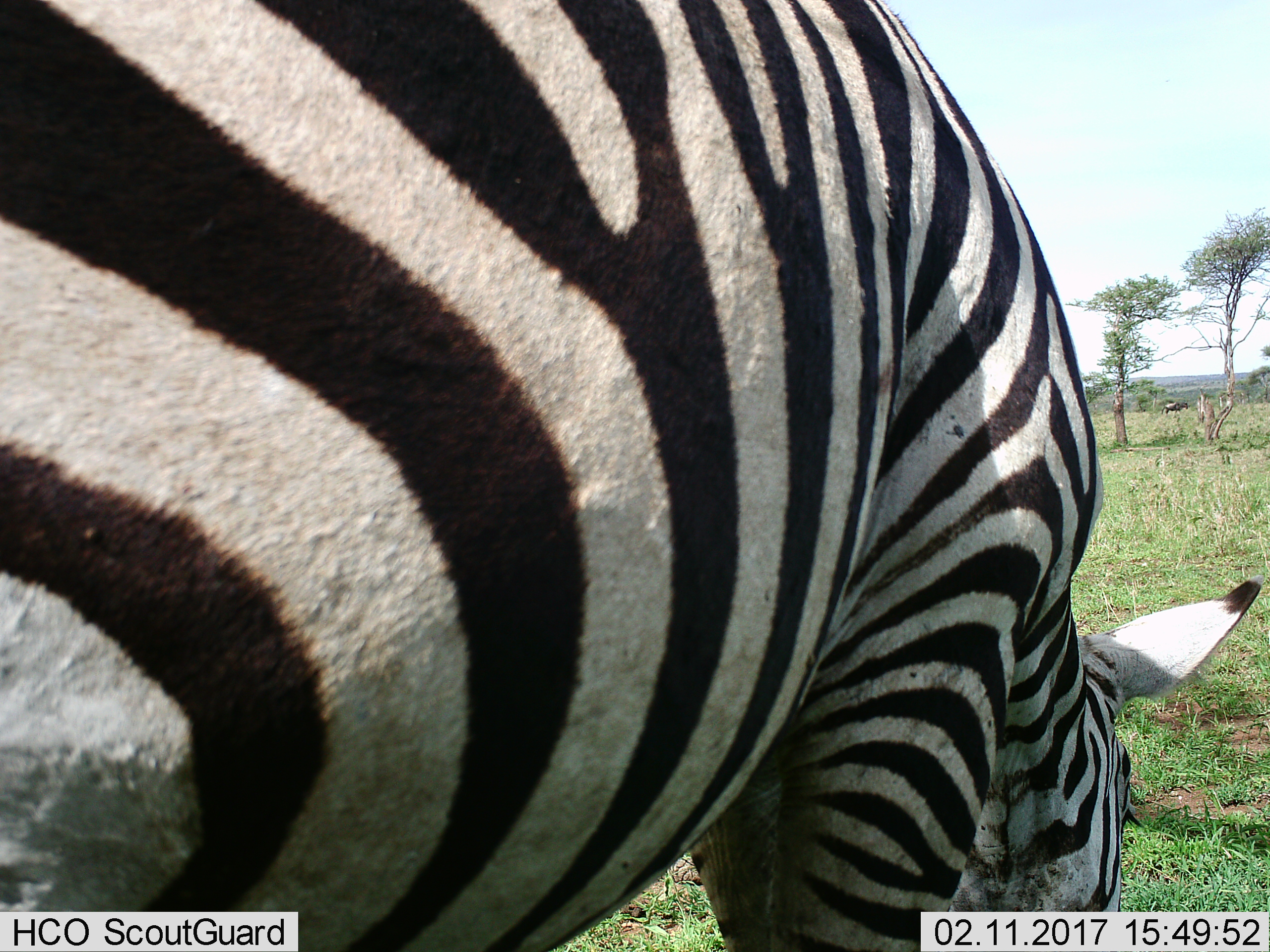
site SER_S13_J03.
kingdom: Animalia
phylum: Chordata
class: Mammalia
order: Perissodactyla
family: Equidae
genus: Equus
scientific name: Equus quagga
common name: plains zebra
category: zebraplains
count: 1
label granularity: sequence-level